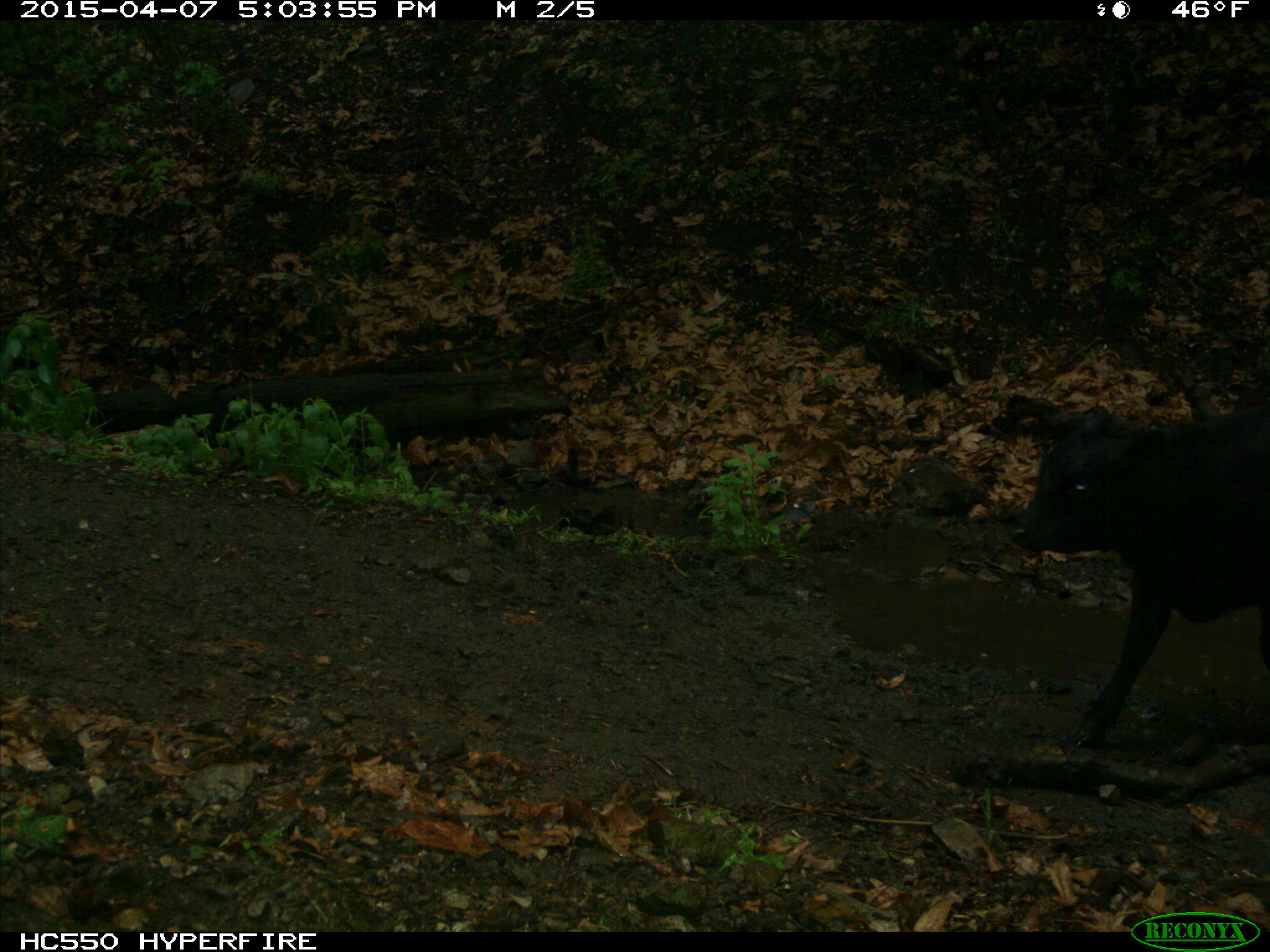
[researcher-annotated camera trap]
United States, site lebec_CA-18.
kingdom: Animalia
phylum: Chordata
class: Mammalia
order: Artiodactyla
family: Bovidae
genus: Bos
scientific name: Bos taurus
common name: domestic cow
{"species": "Bos taurus (domestic cow)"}